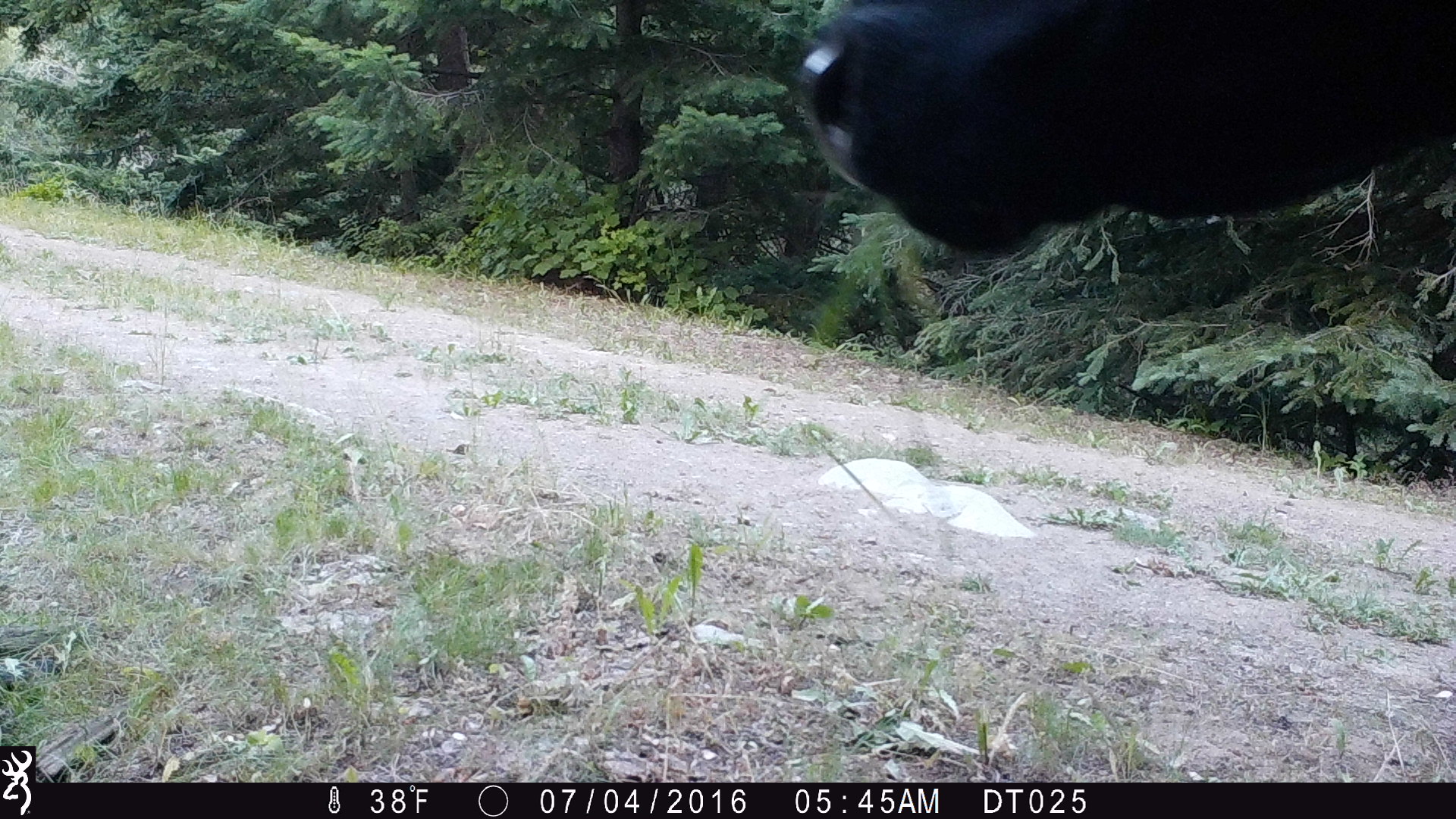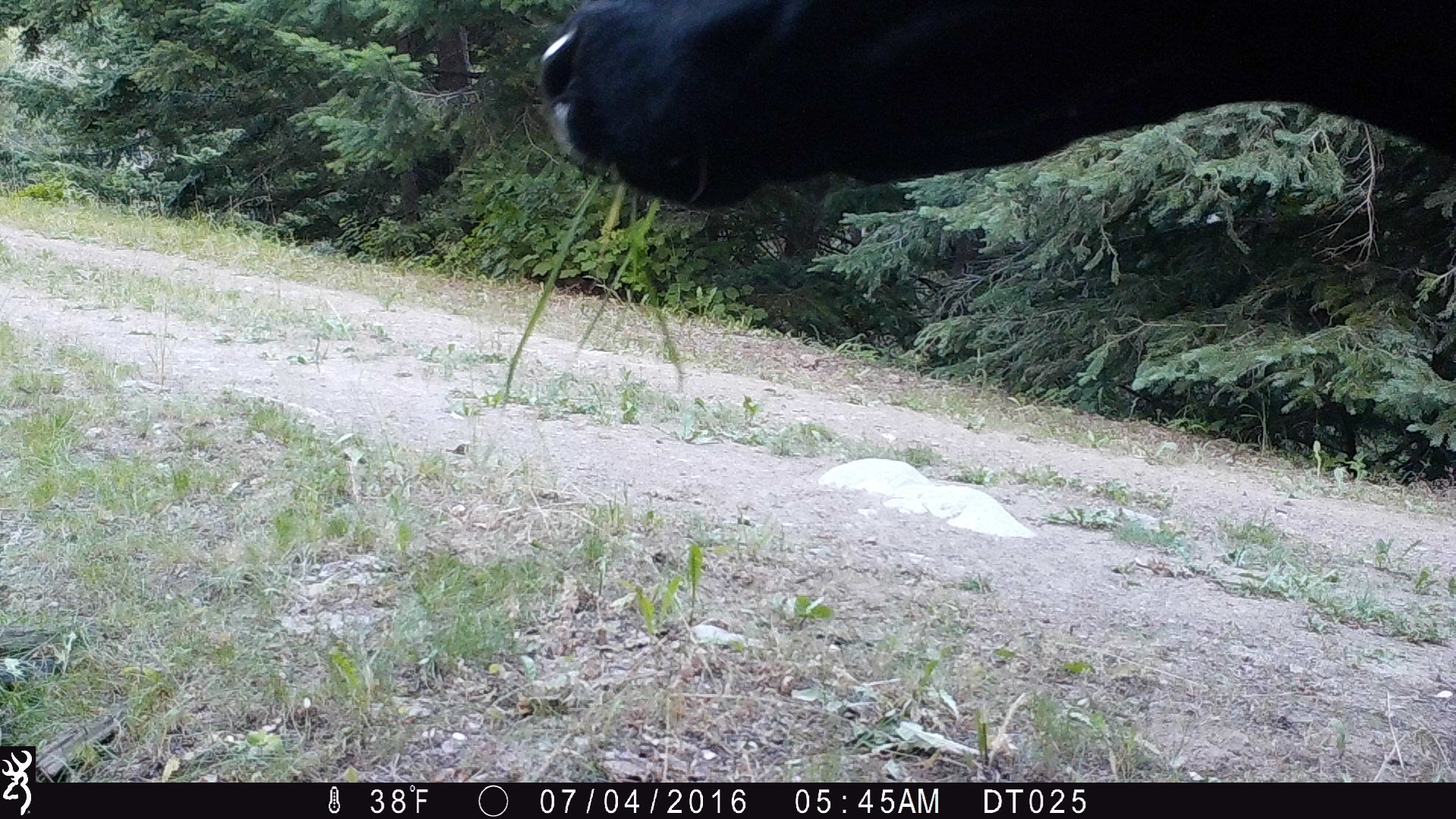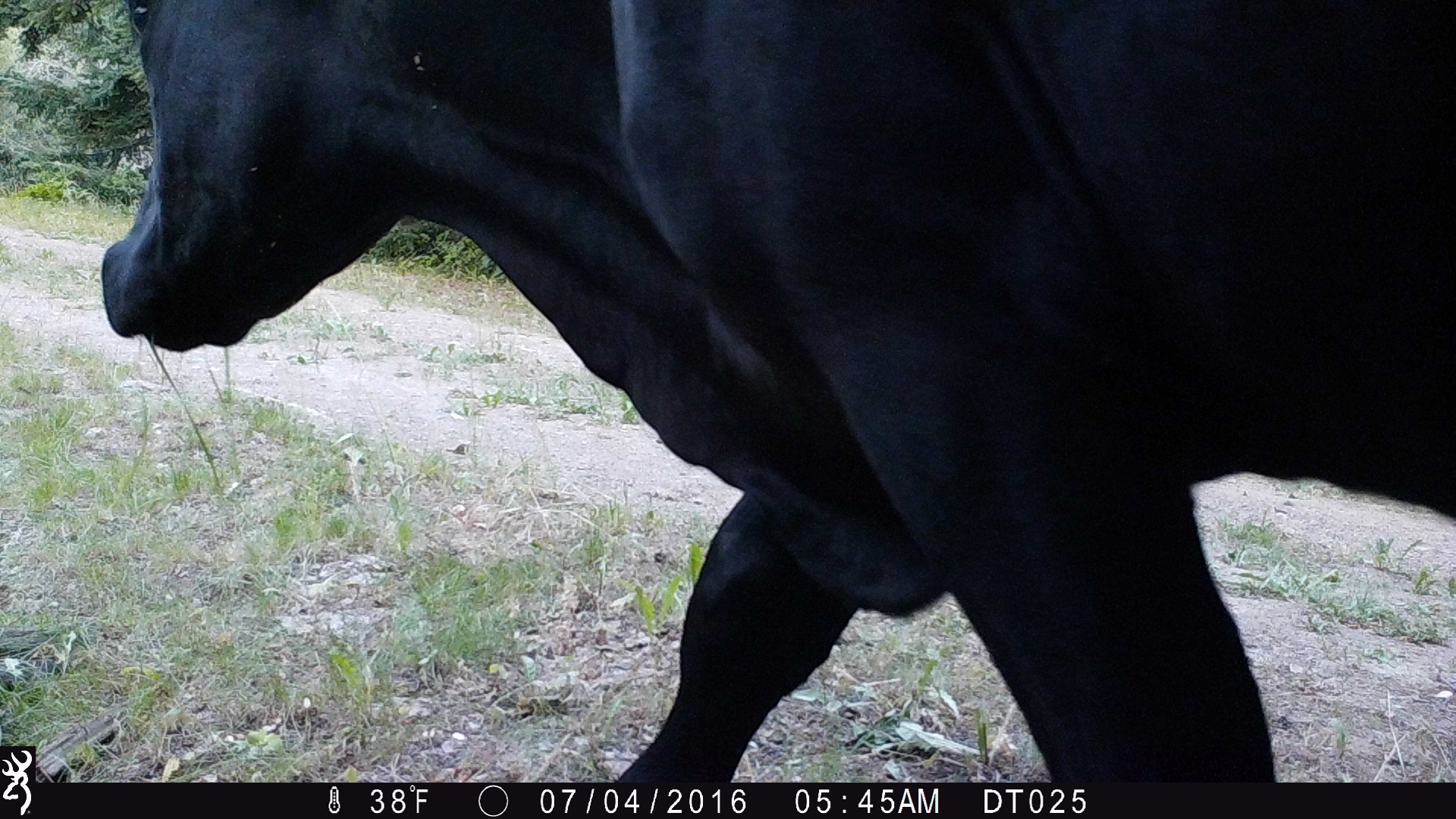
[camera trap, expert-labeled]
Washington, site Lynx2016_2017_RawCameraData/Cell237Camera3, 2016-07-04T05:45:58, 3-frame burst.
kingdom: Animalia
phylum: Chordata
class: Mammalia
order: Artiodactyla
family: Bovidae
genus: Bos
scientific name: Bos taurus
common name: domestic cattle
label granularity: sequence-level